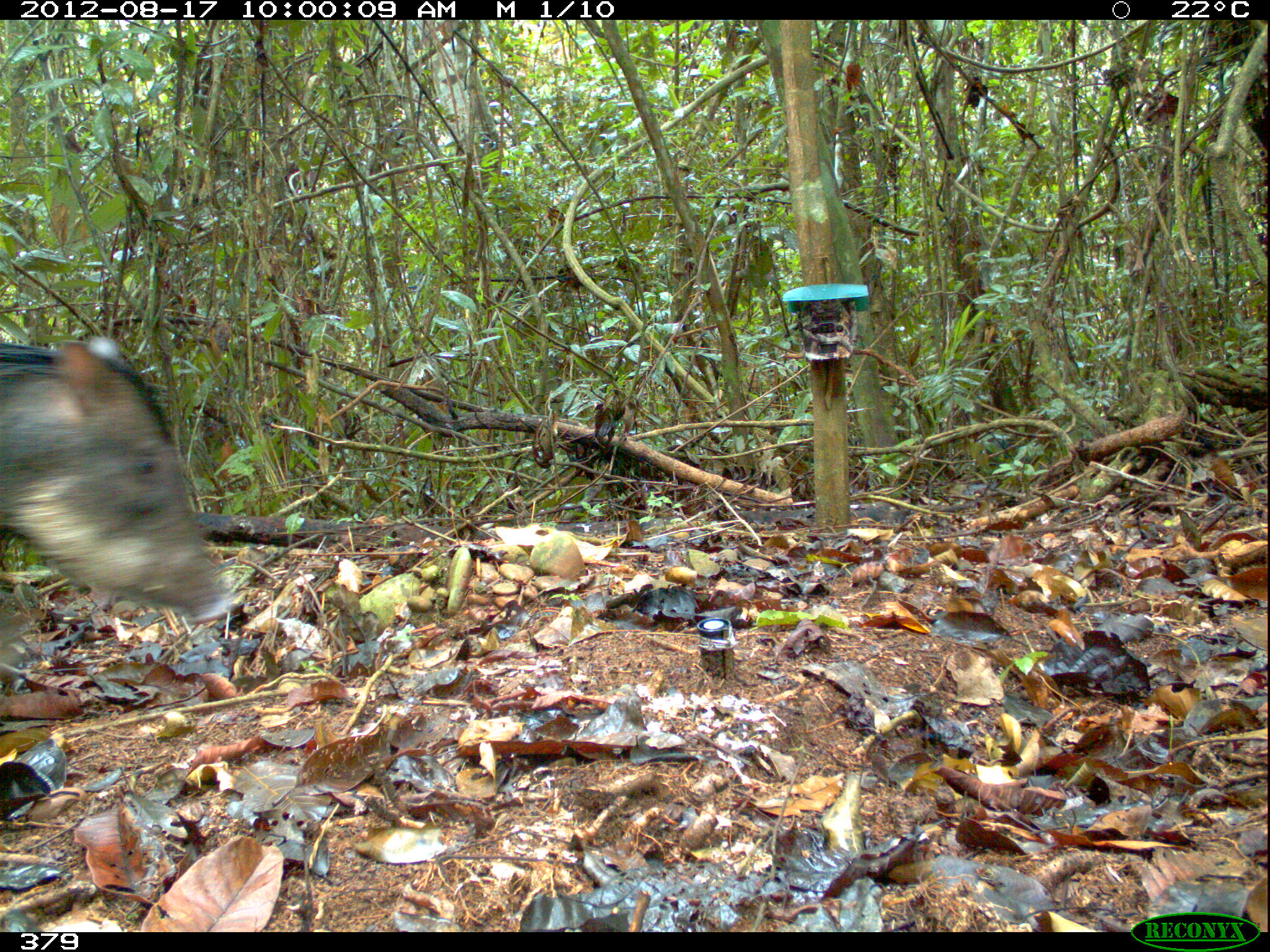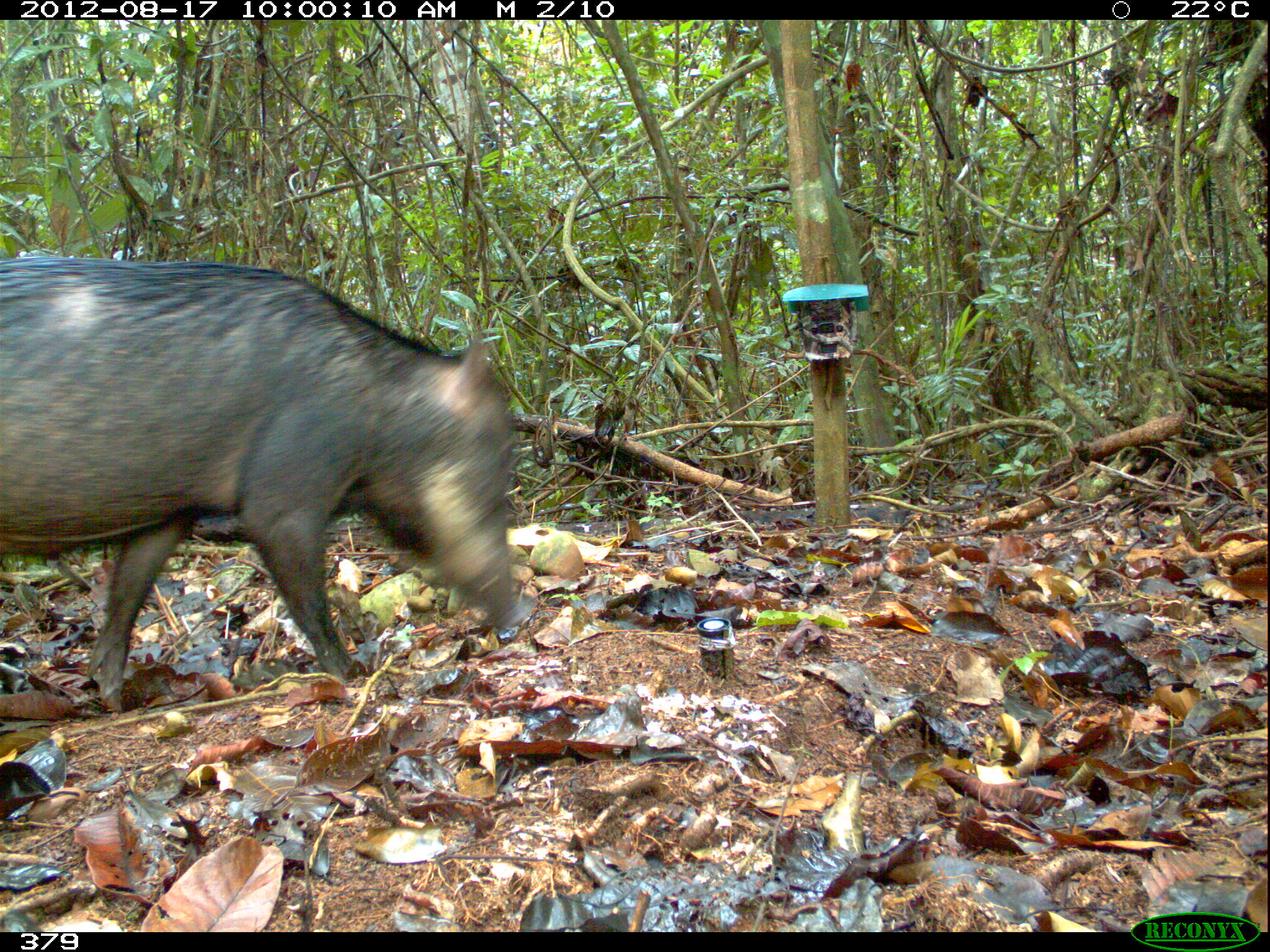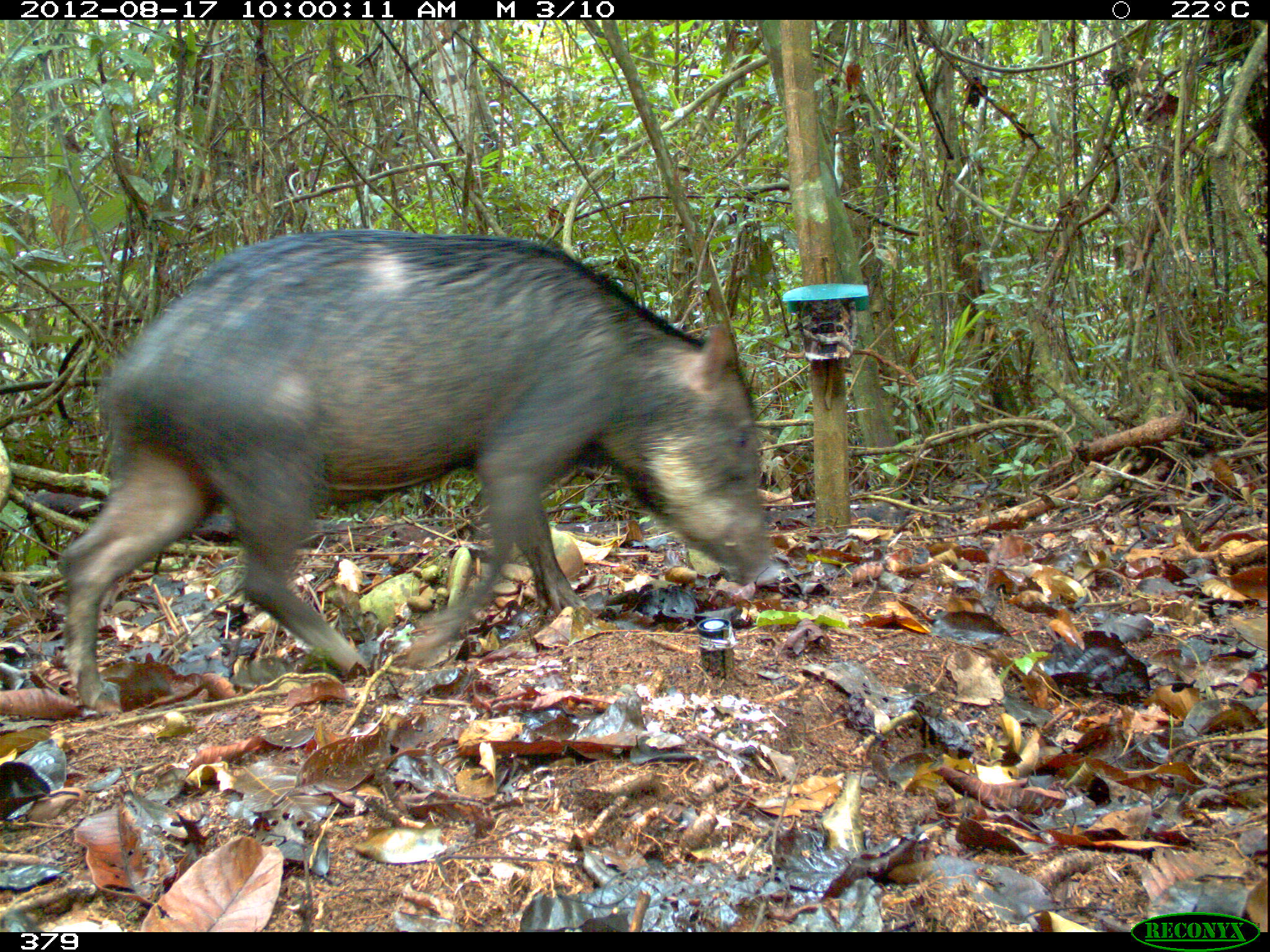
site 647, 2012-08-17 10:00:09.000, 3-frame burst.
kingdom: Animalia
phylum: Chordata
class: Mammalia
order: Artiodactyla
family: Tayassuidae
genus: Tayassu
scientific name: Tayassu pecari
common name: white-lipped peccary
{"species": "Tayassu pecari (white-lipped peccary)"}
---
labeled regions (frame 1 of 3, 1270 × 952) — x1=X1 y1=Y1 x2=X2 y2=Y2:
tayassu pecari: x1=2 y1=339 x2=239 y2=620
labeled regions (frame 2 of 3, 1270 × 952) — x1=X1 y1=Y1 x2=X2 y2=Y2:
tayassu pecari: x1=0 y1=250 x2=527 y2=707